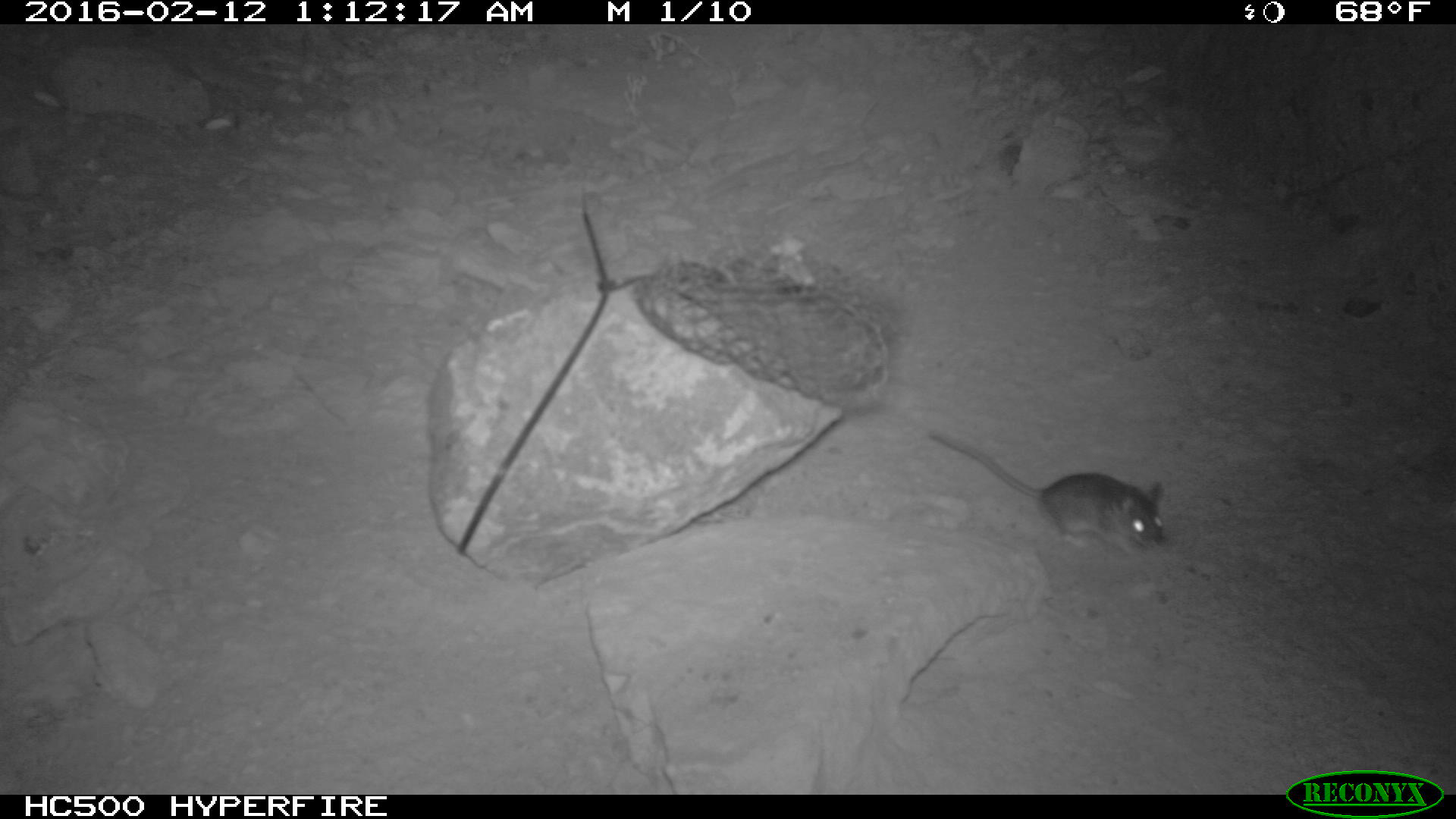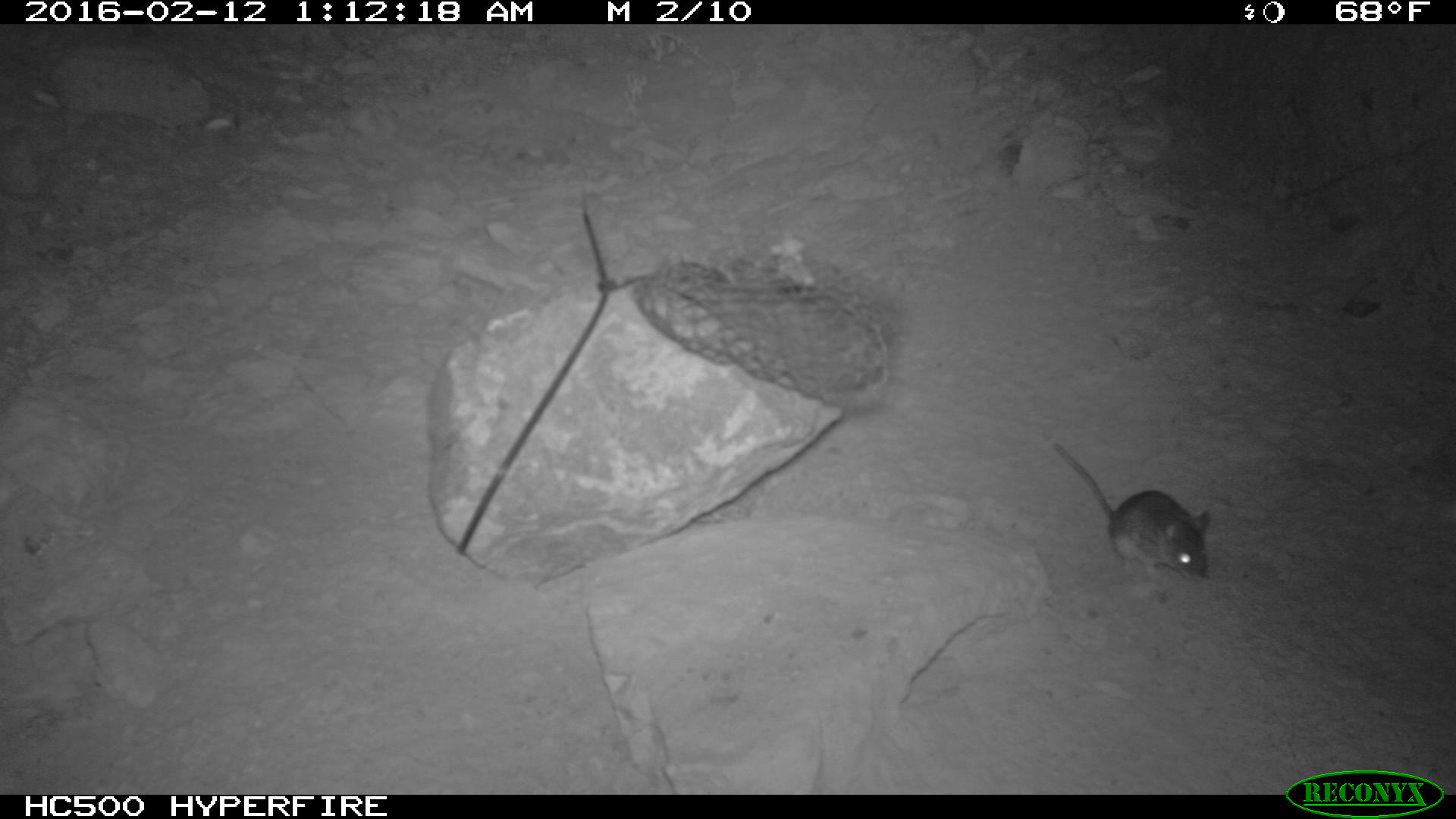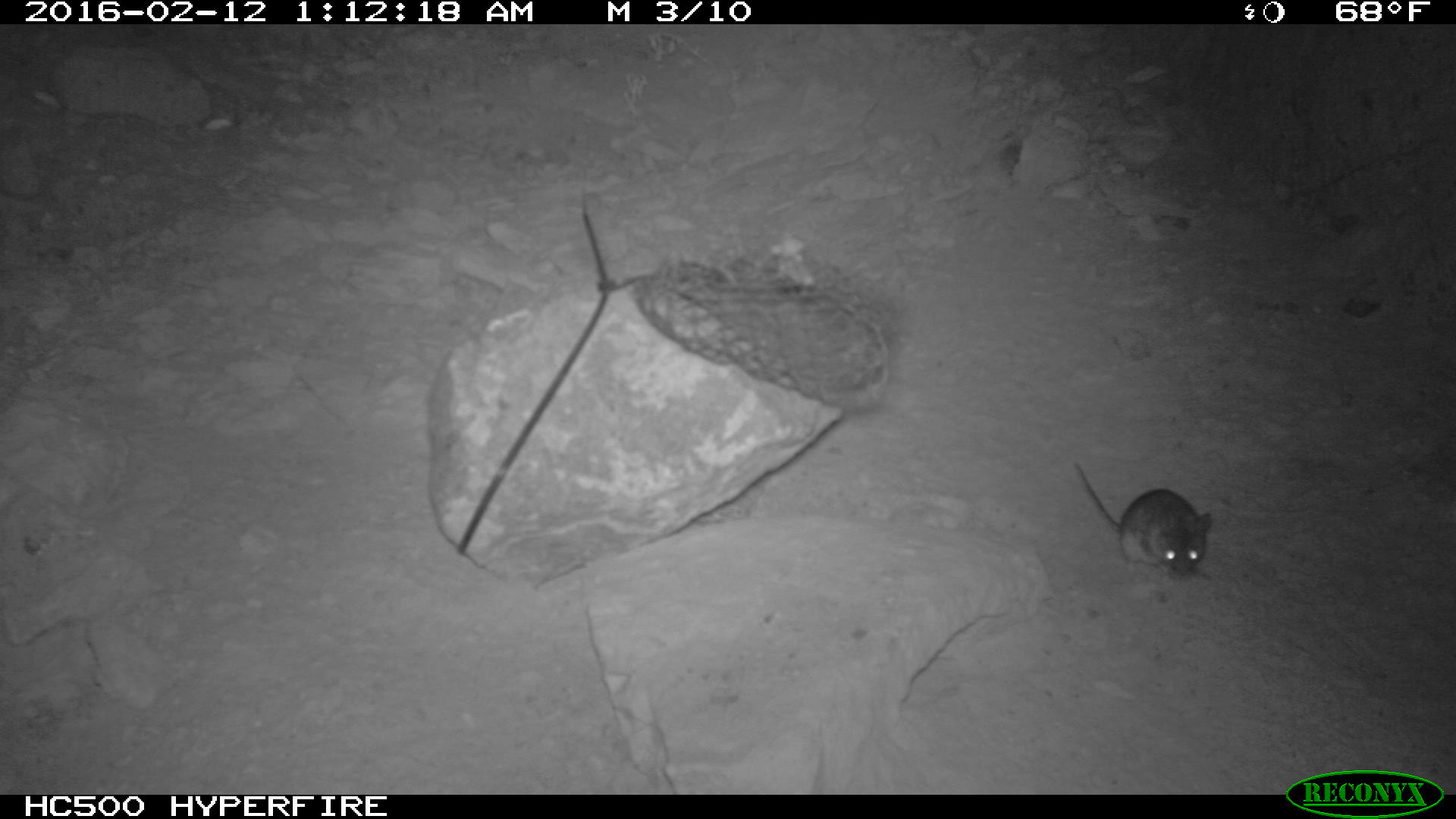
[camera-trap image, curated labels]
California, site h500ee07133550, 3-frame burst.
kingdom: Animalia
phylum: Chordata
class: Mammalia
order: Rodentia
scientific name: Rodentia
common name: rodent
Rodent (Rodentia).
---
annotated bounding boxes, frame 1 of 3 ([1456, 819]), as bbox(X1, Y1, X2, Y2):
rodent: bbox(927, 429, 1163, 554)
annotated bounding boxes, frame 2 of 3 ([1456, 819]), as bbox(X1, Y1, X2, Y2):
rodent: bbox(1050, 441, 1212, 582)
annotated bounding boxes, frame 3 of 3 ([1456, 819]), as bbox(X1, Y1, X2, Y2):
rodent: bbox(1072, 461, 1212, 582)